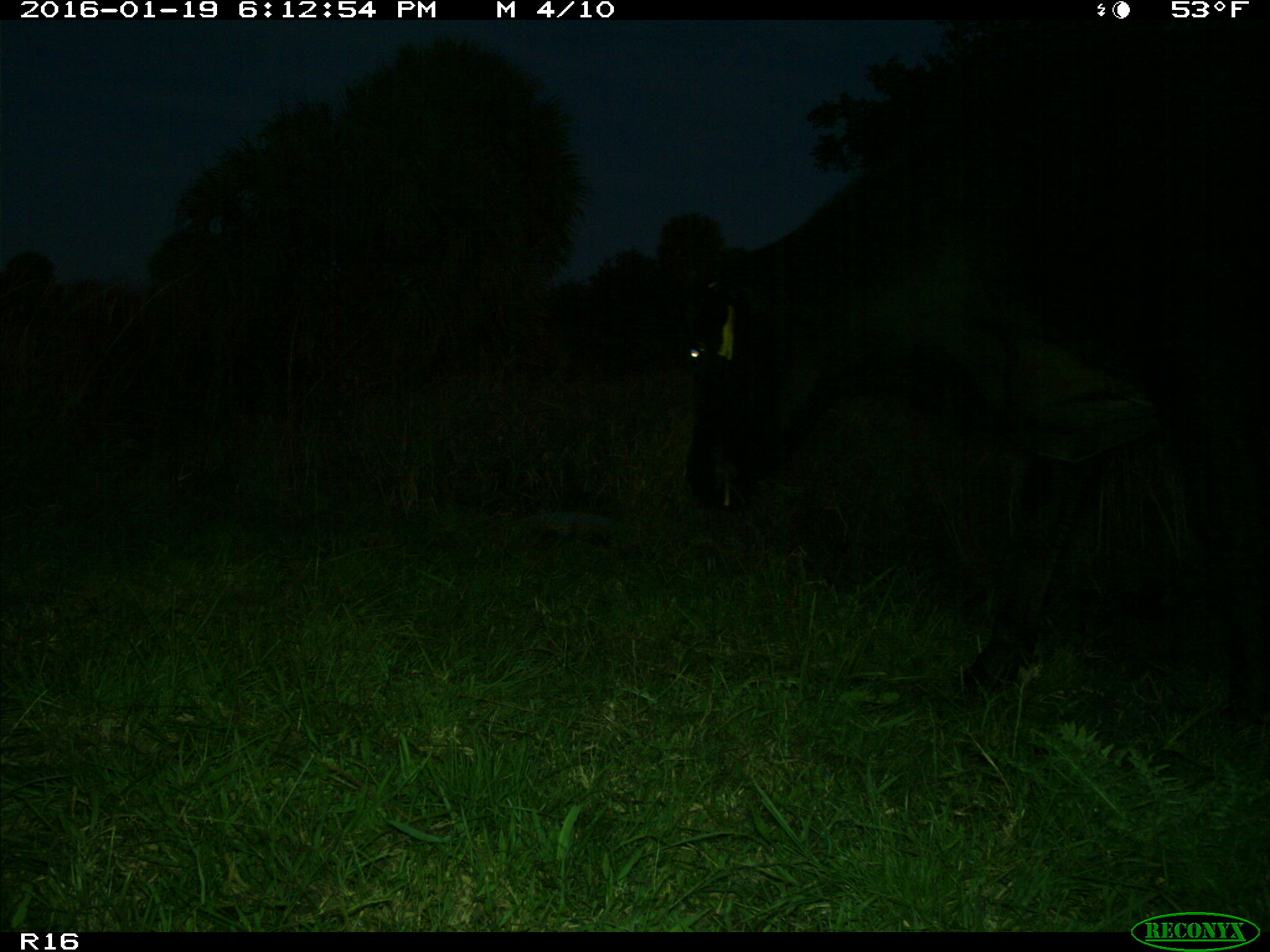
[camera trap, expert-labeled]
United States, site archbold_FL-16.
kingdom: Animalia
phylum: Chordata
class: Mammalia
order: Artiodactyla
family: Suidae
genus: Sus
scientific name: Sus scrofa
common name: wild boar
Sus scrofa (wild boar).